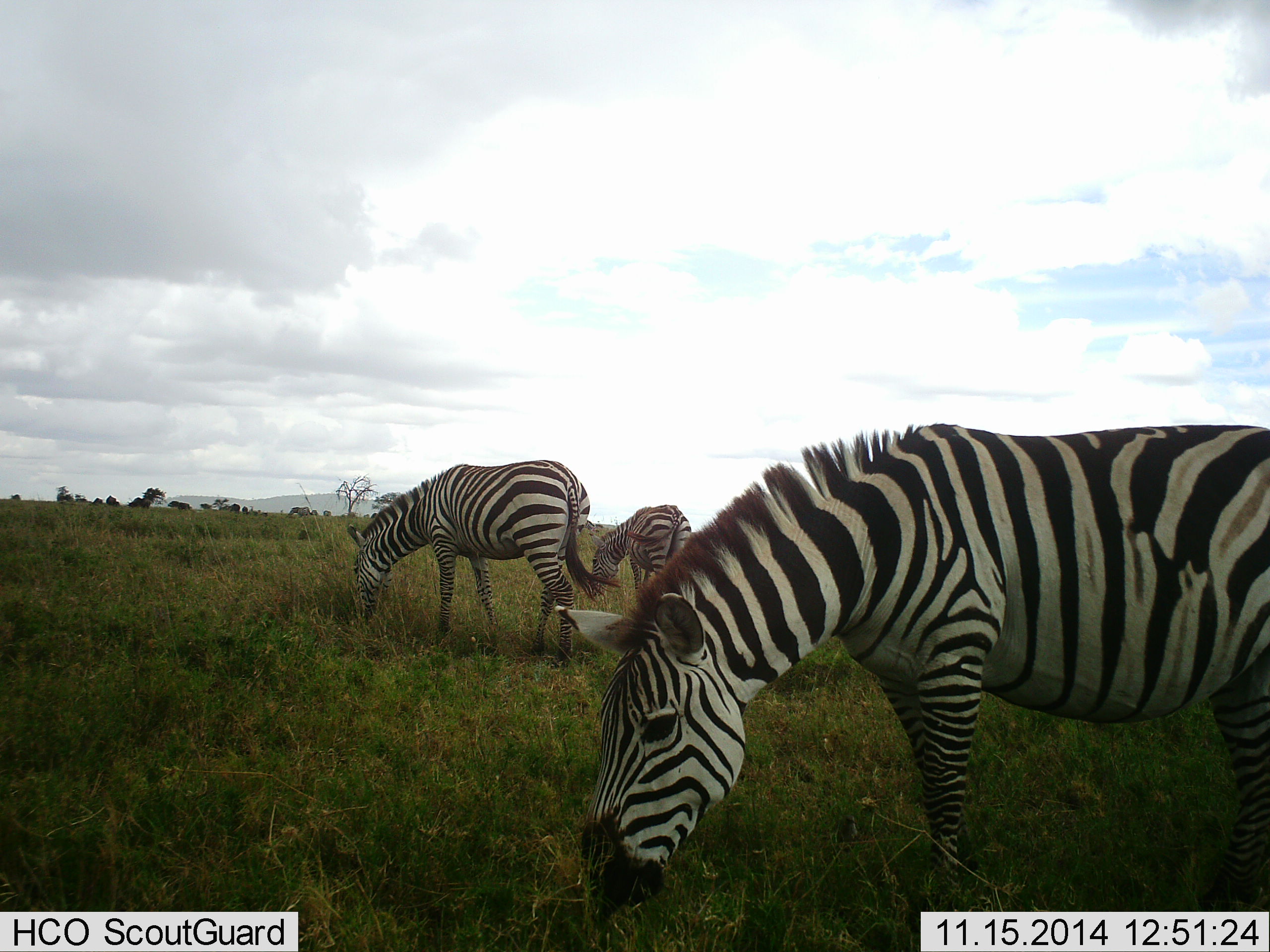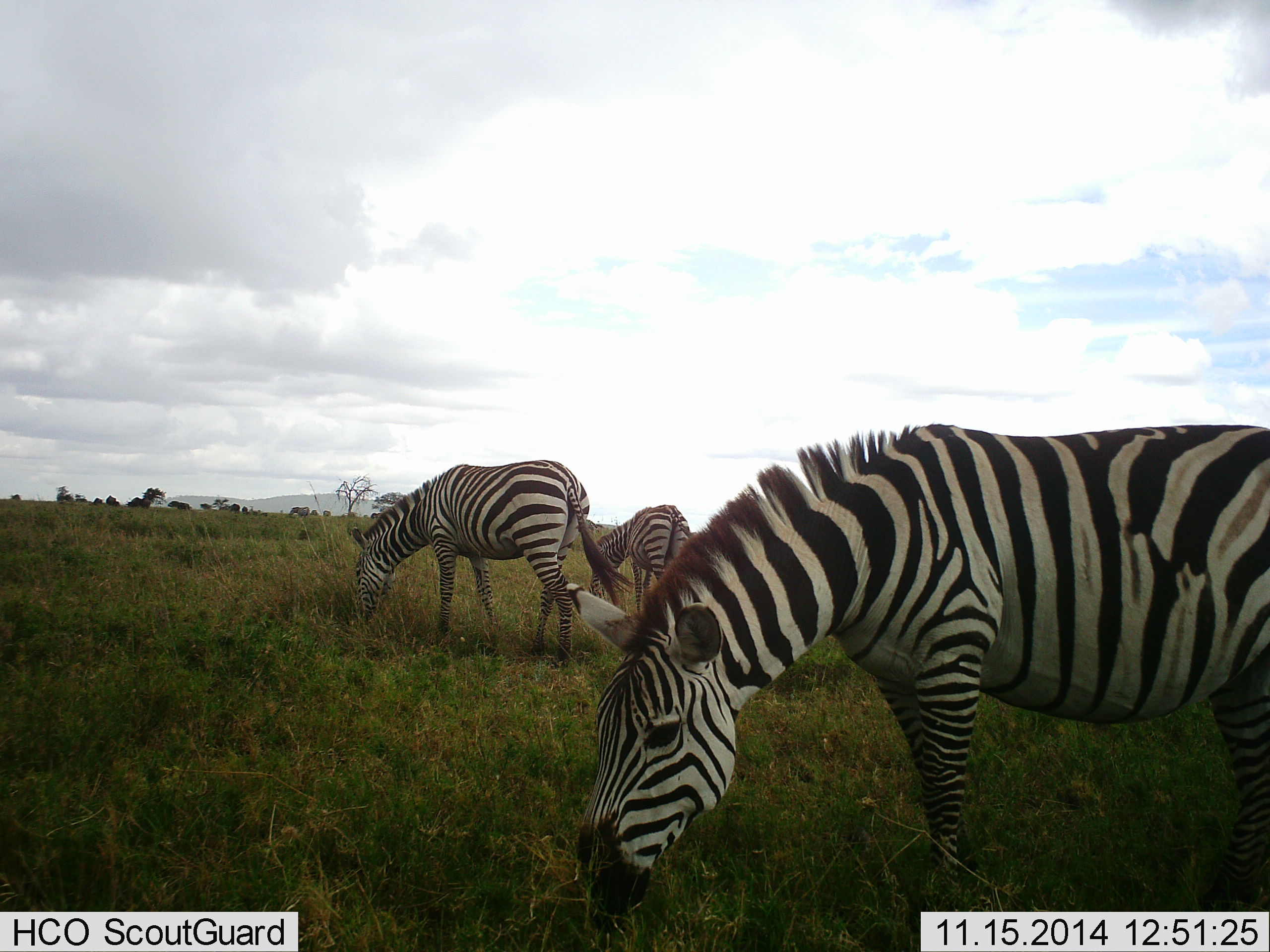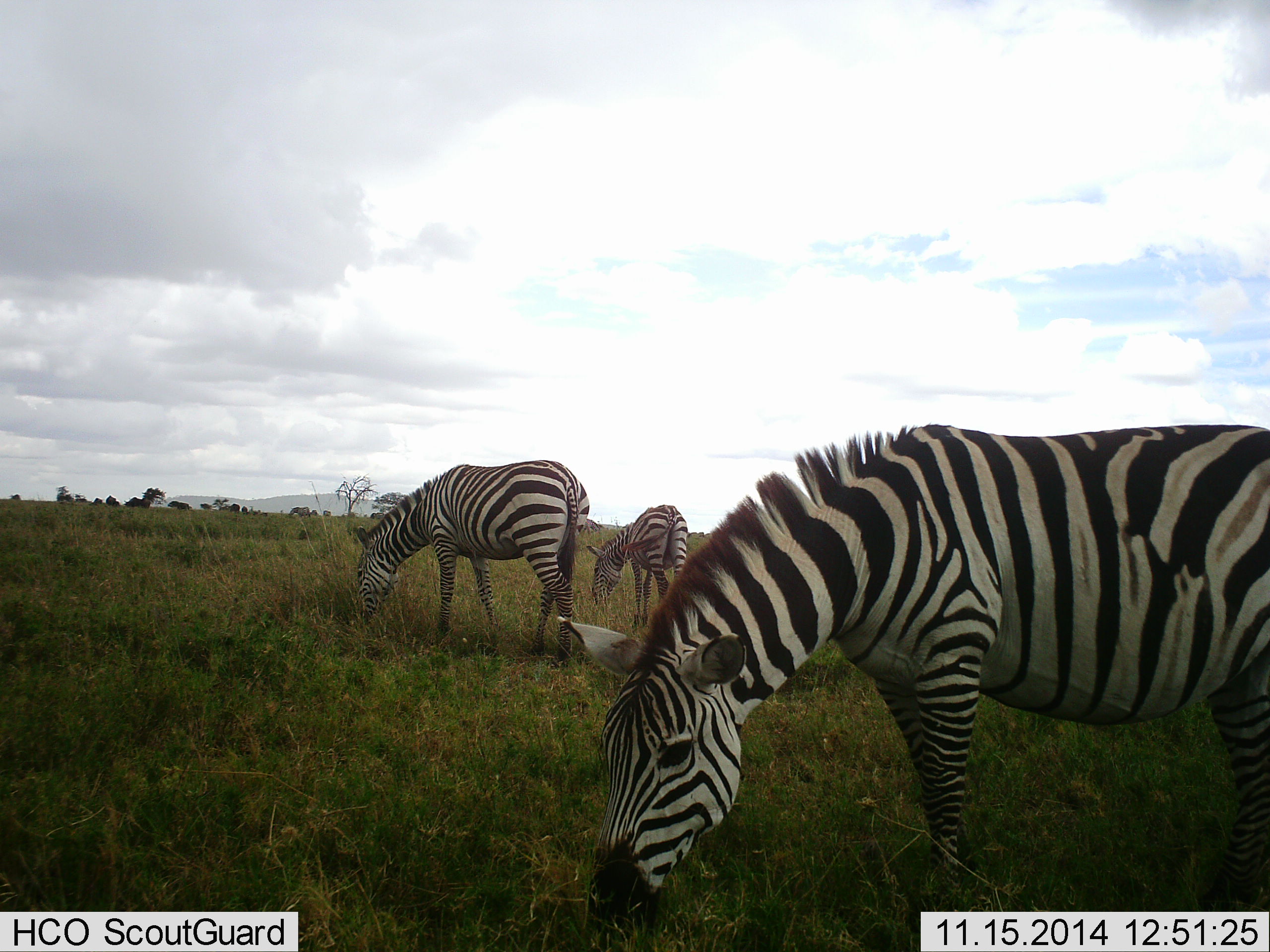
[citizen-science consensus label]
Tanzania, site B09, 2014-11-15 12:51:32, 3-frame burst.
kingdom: Animalia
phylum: Chordata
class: Mammalia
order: Perissodactyla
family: Equidae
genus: Equus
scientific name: Equus quagga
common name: plains zebra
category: zebra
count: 3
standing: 10%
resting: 0%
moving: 0%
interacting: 0%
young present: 0%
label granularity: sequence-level